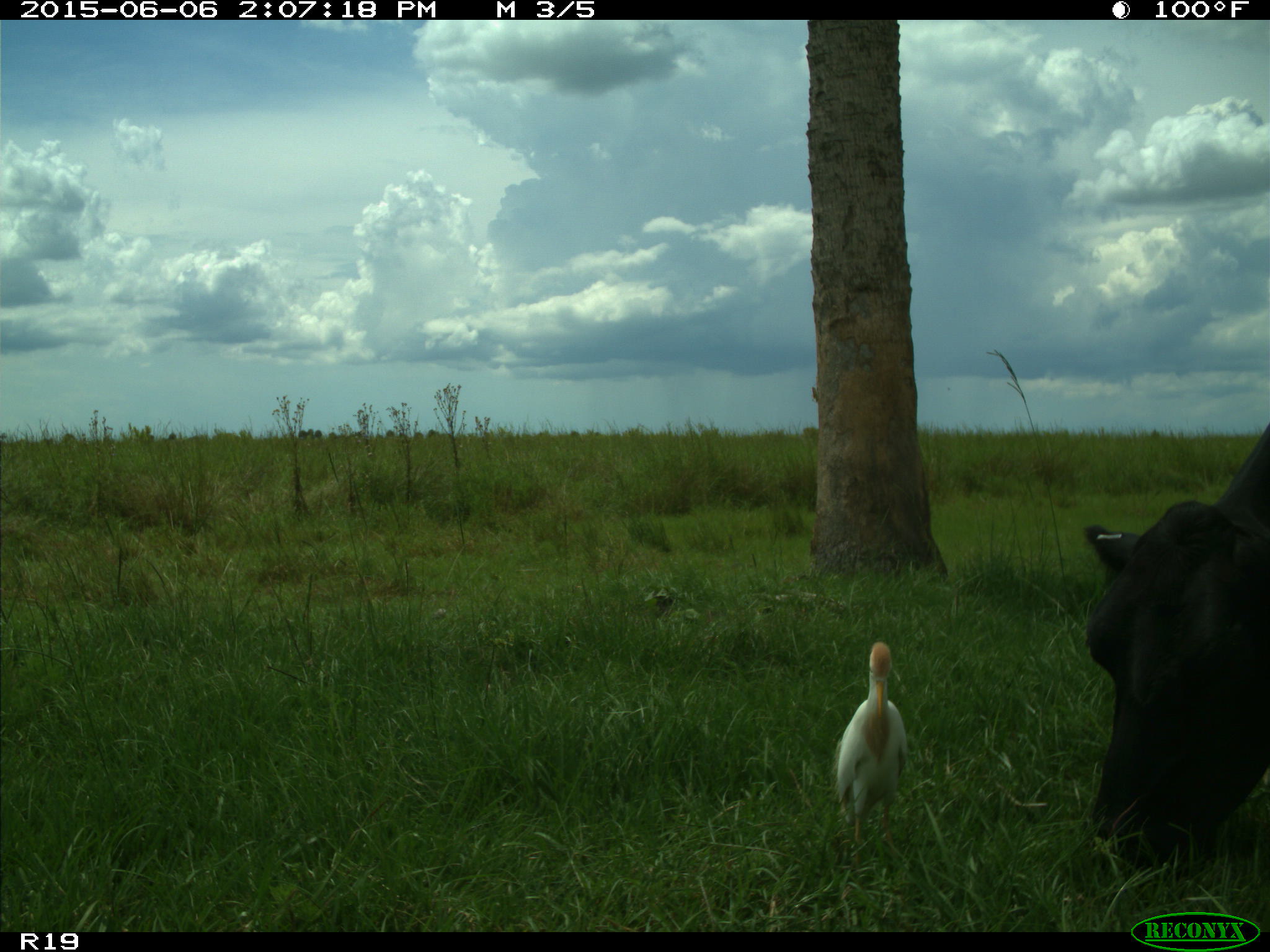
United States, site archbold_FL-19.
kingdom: Animalia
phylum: Chordata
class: Mammalia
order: Artiodactyla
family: Bovidae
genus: Bos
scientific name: Bos taurus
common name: domestic cow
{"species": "Bos taurus (domestic cow)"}